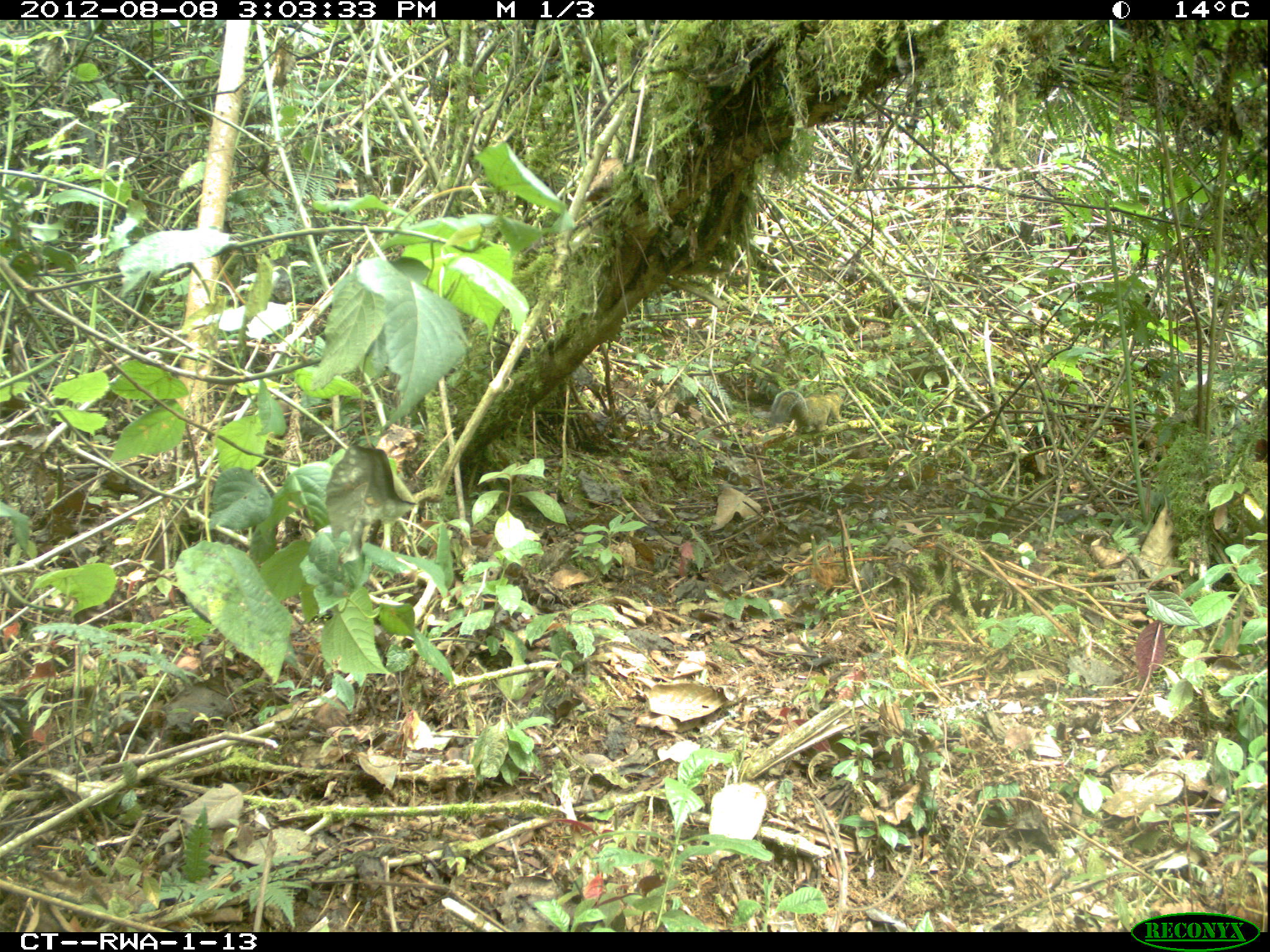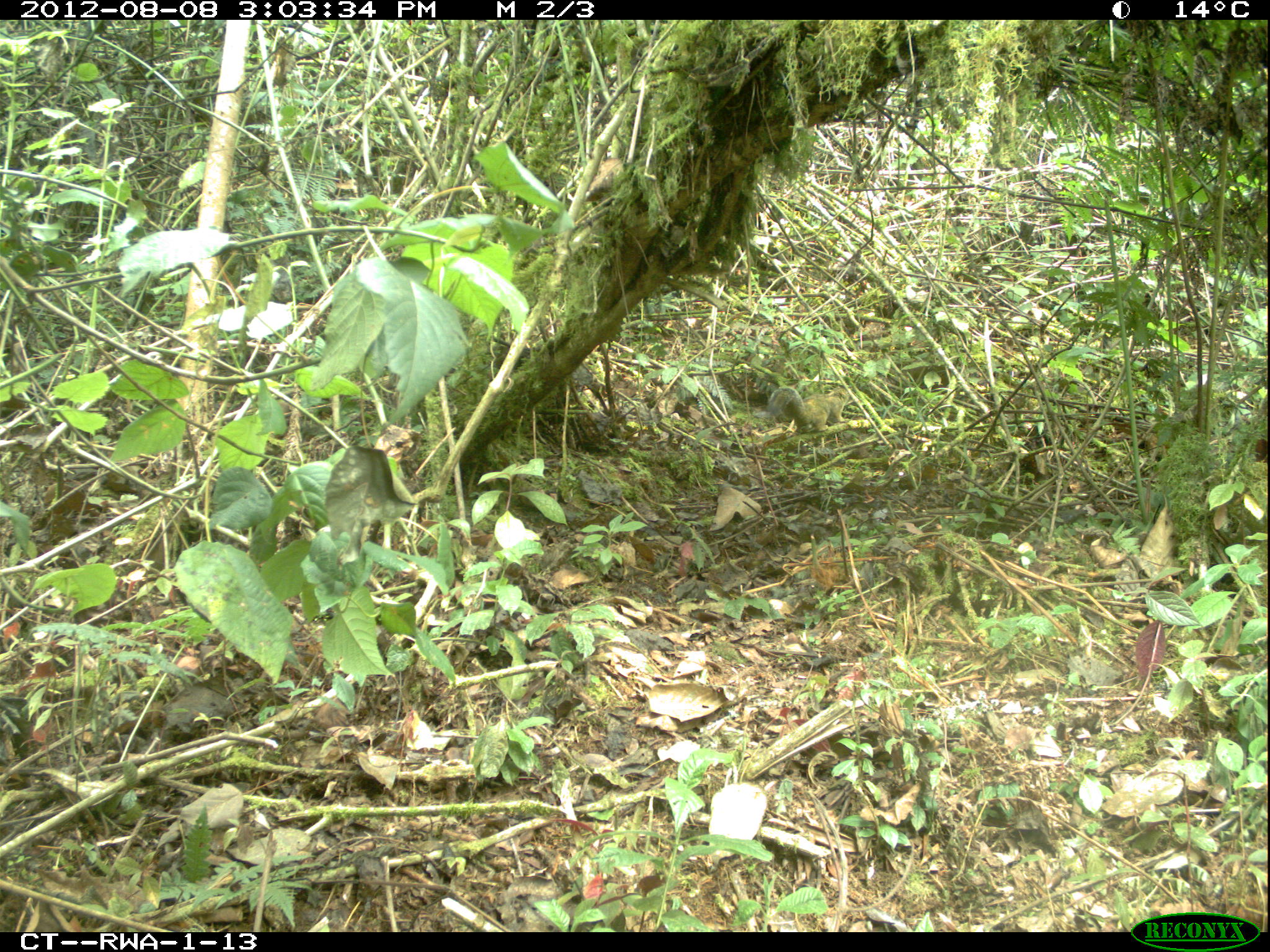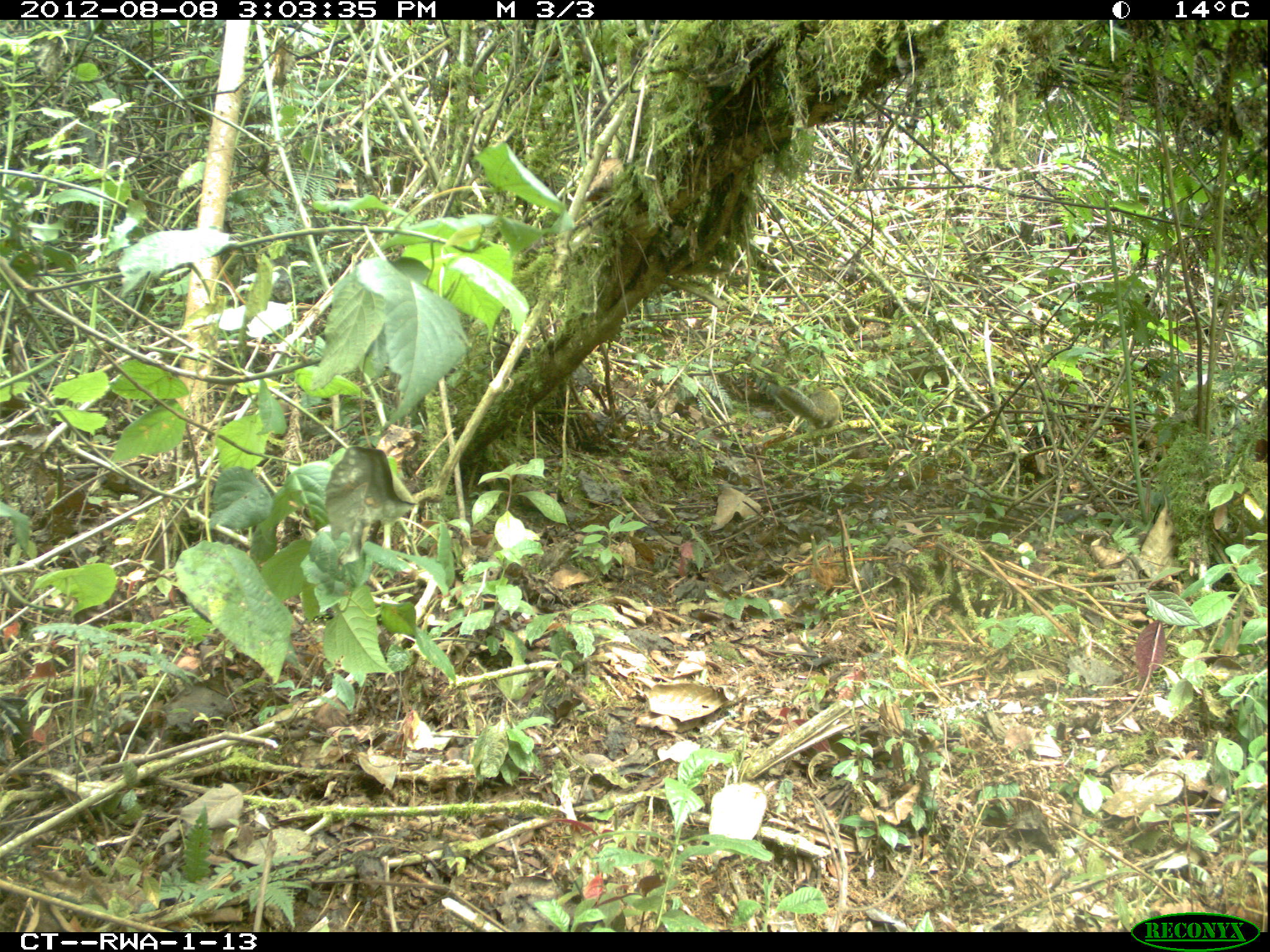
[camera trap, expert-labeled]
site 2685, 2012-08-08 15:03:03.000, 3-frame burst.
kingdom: Animalia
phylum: Chordata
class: Mammalia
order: Rodentia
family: Sciuridae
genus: Funisciurus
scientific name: Funisciurus carruthersi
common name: carruther's mountain squirrel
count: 1